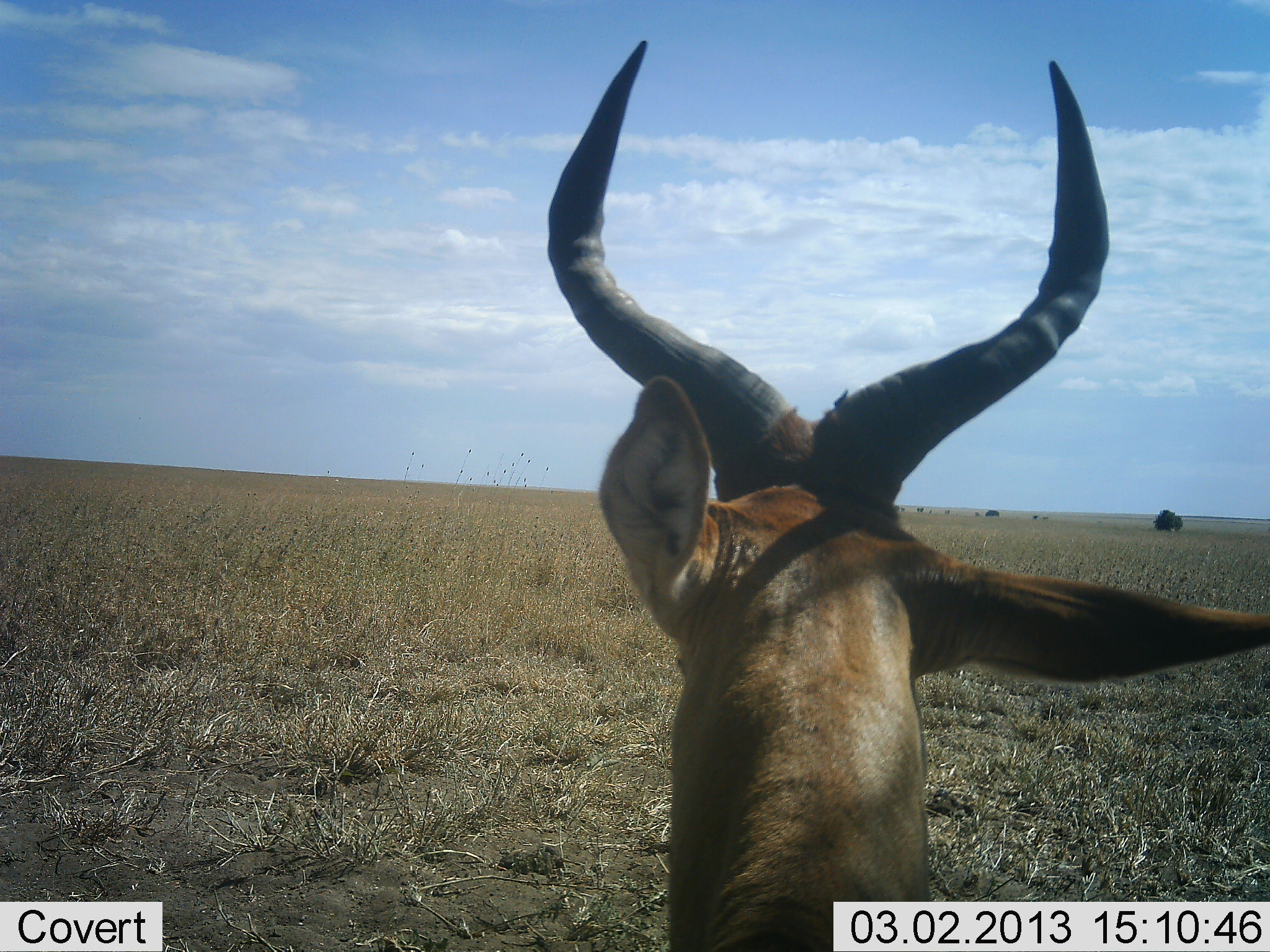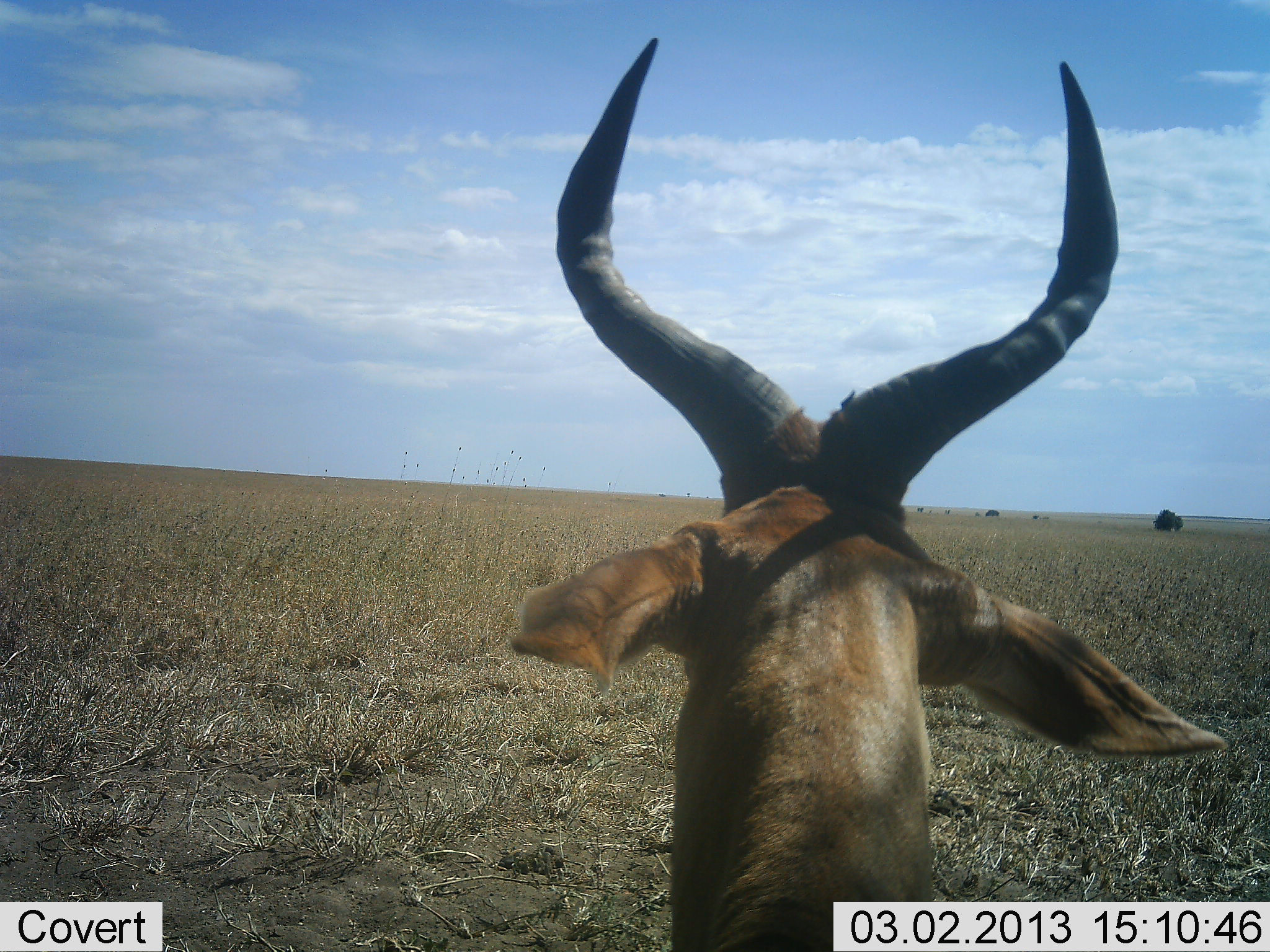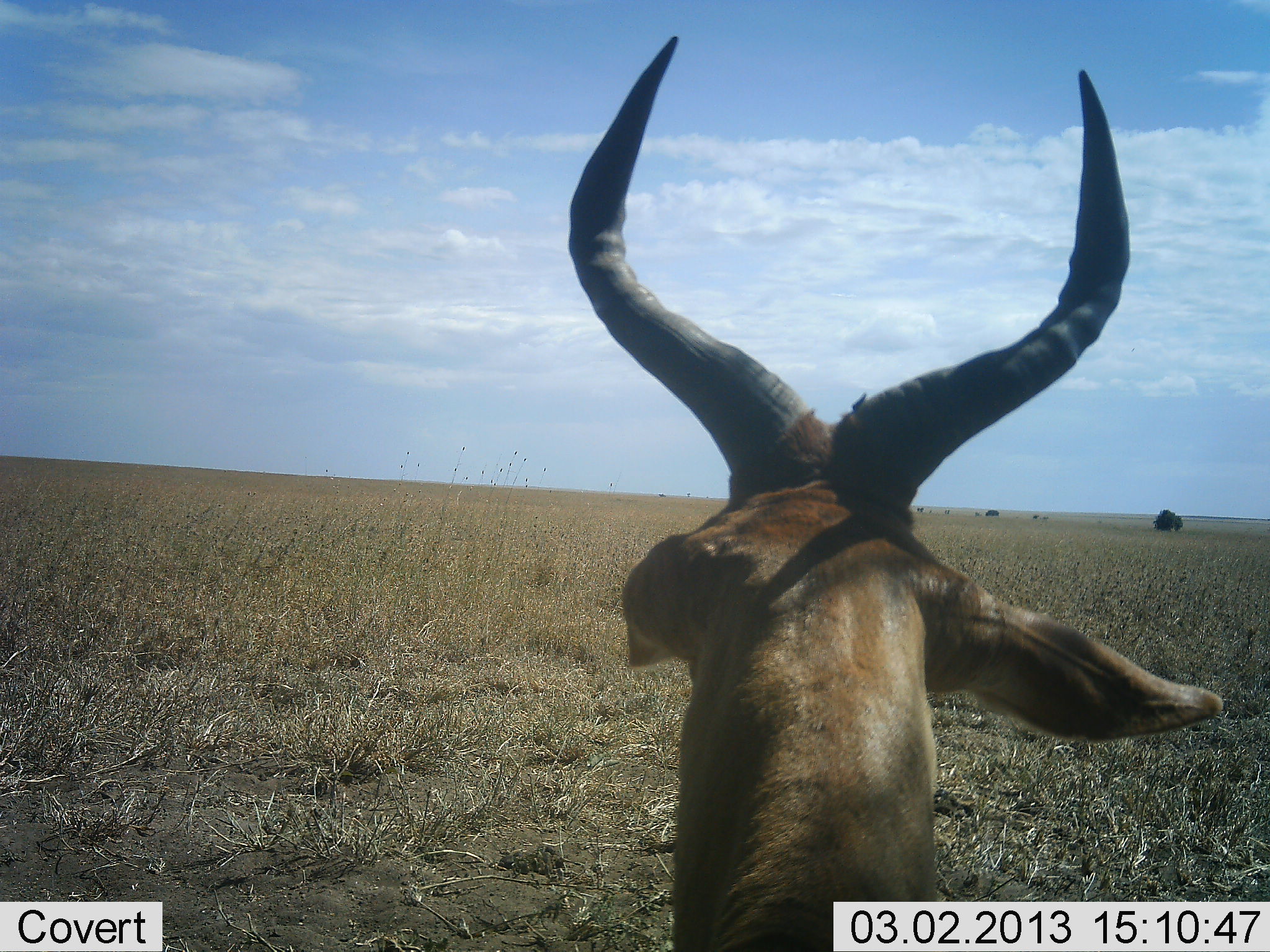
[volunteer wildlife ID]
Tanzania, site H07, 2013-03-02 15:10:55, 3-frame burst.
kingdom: Animalia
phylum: Chordata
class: Mammalia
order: Artiodactyla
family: Bovidae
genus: Alcelaphus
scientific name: Alcelaphus buselaphus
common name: hartebeest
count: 1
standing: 71%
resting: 23%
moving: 6%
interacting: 0%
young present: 3%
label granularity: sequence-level